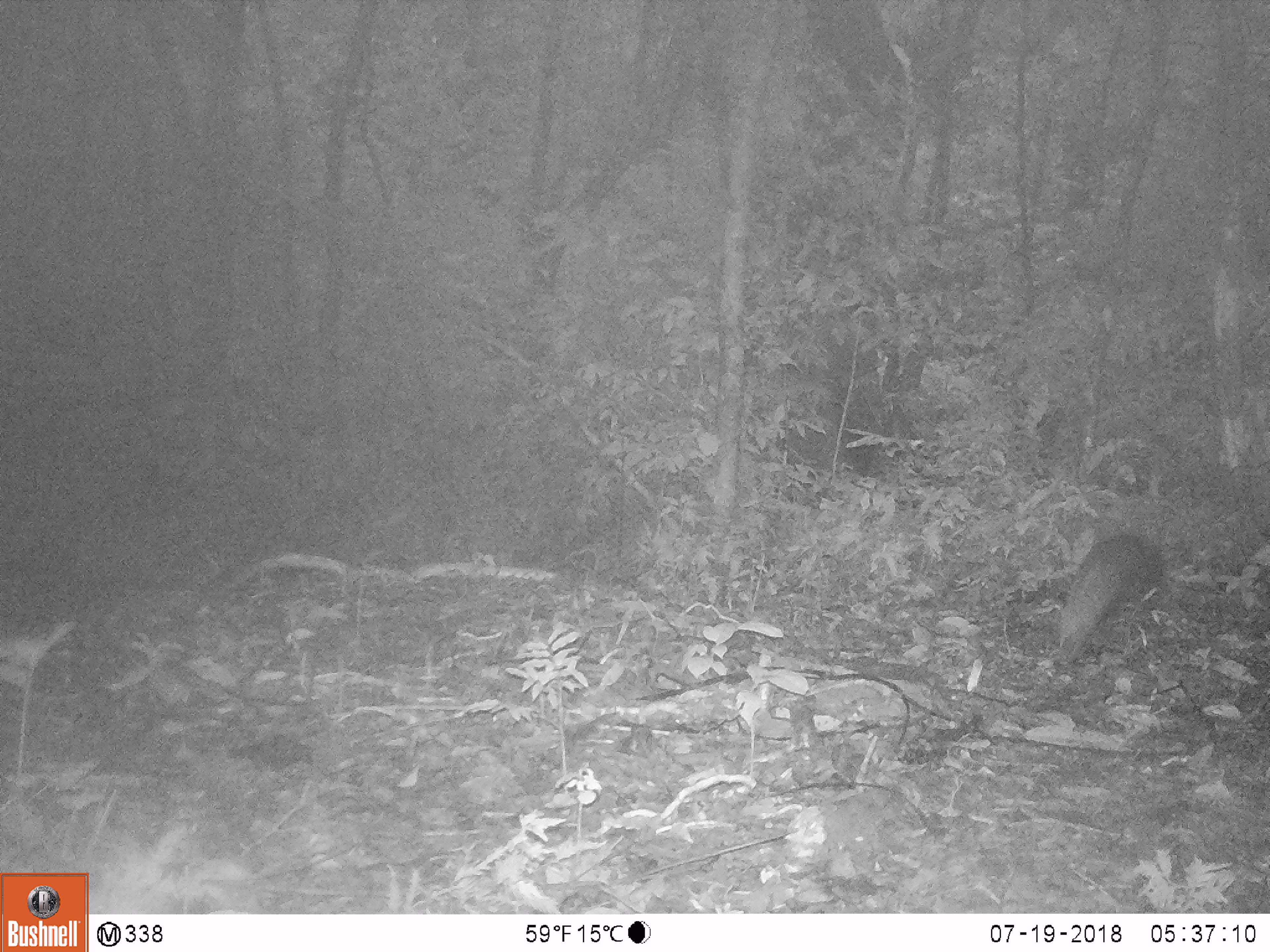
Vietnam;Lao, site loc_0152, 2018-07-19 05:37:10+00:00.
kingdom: Animalia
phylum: Chordata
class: Mammalia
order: Carnivora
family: Herpestidae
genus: Urva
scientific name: Urva urva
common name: crab-eating mongoose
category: crab eating mongoose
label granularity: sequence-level